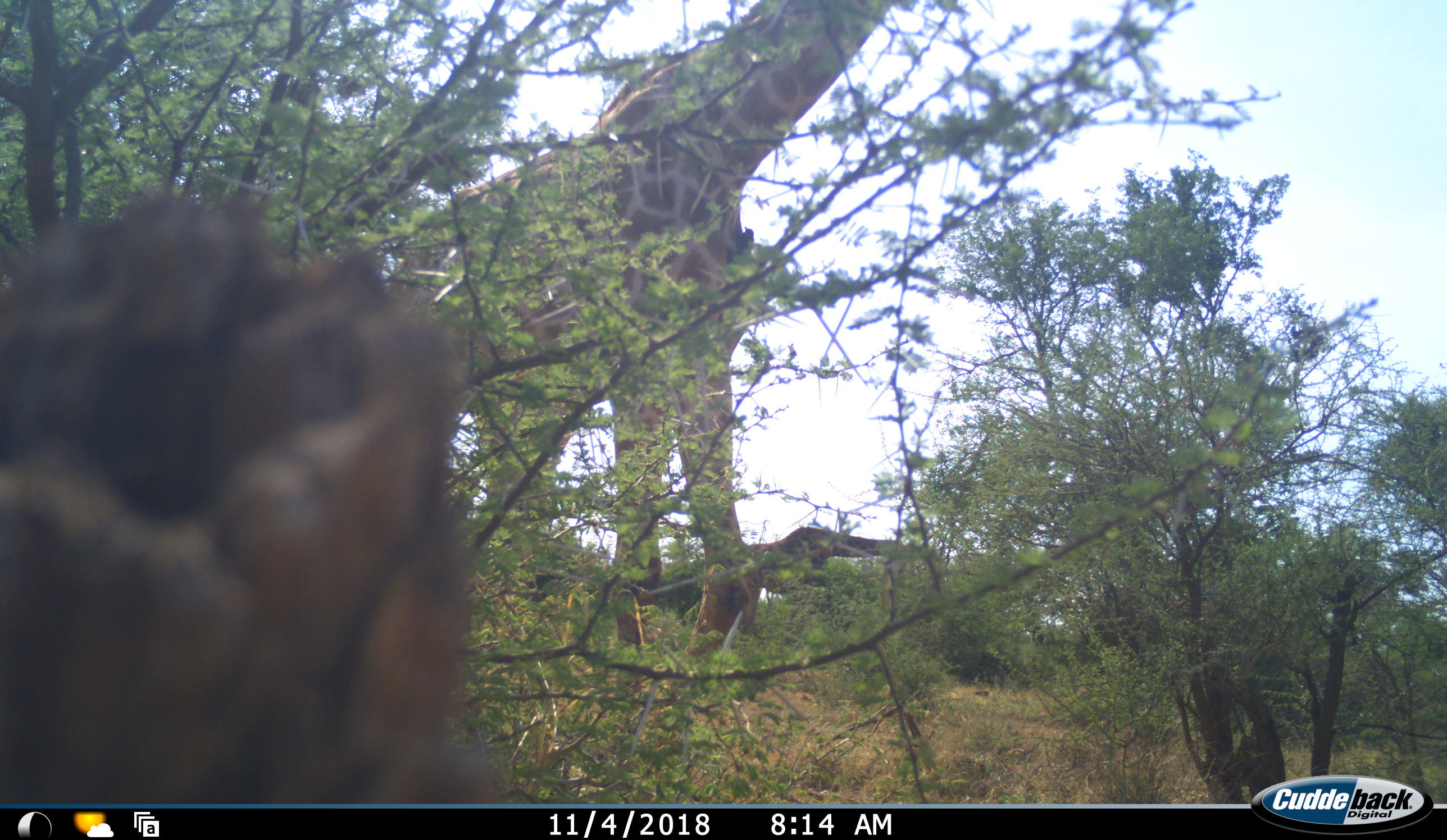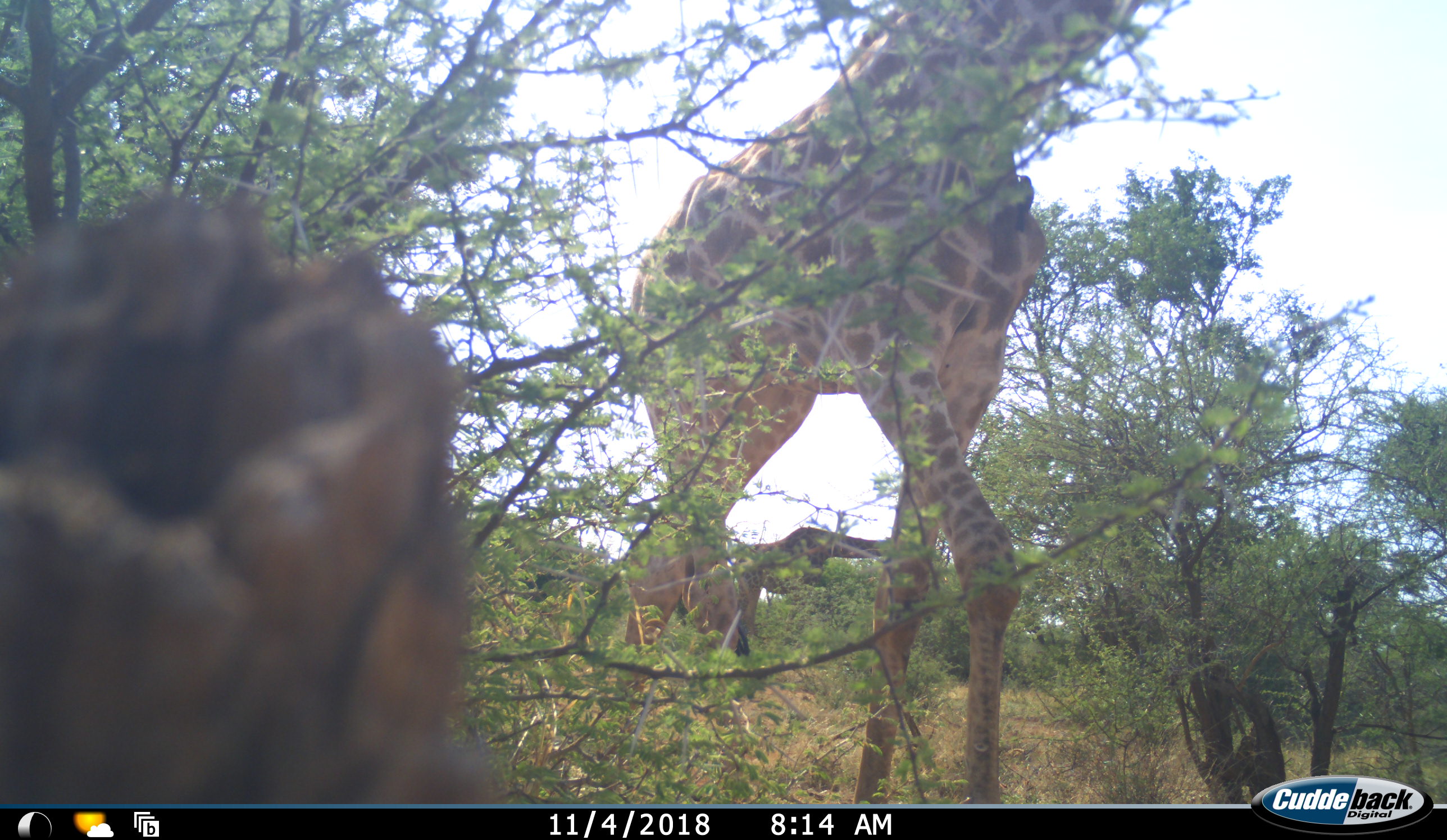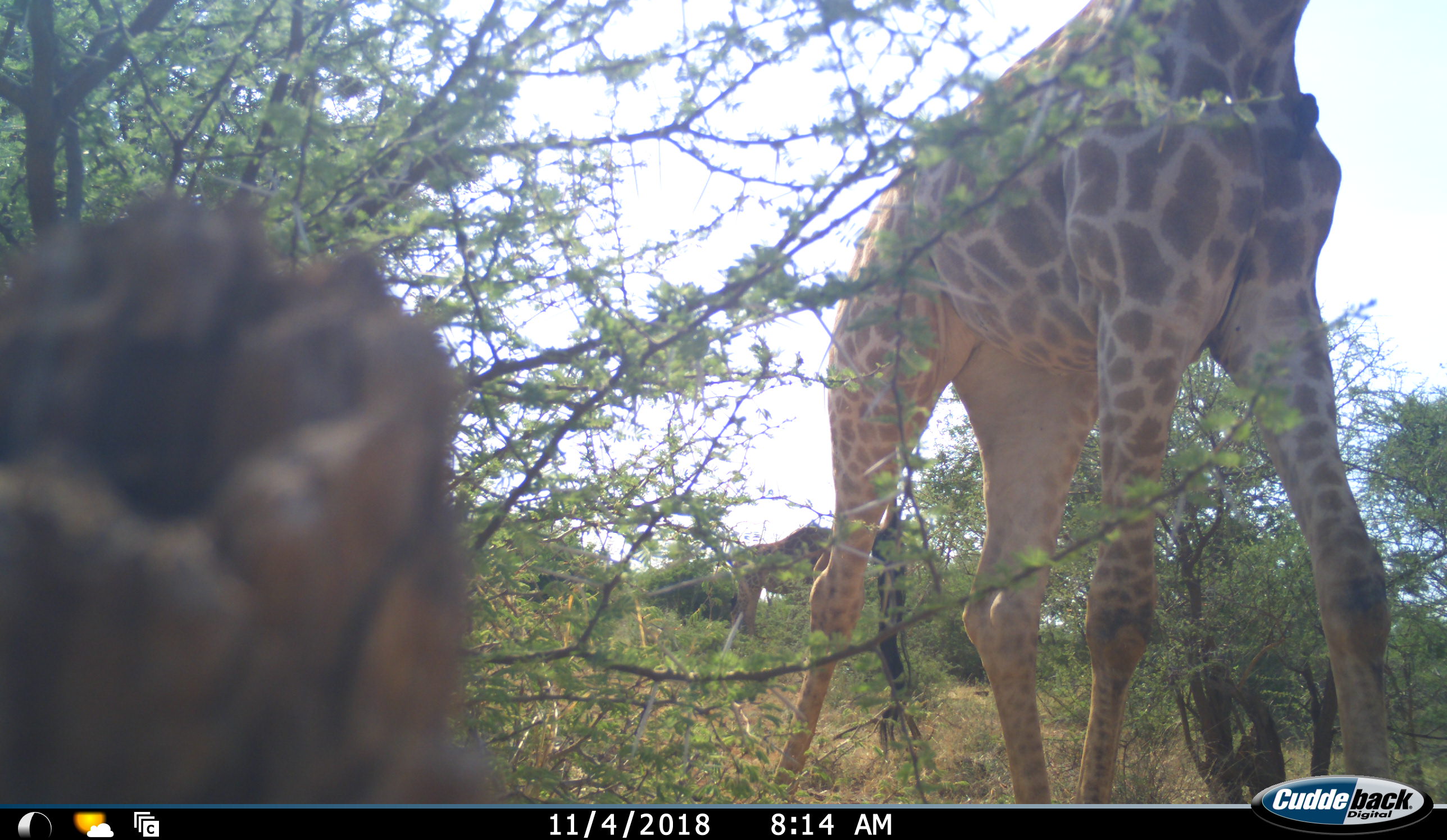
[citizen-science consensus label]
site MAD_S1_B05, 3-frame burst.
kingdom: Animalia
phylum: Chordata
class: Mammalia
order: Artiodactyla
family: Giraffidae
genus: Giraffa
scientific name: Giraffa camelopardalis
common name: giraffe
Giraffe (Giraffa camelopardalis), count 2. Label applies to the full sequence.